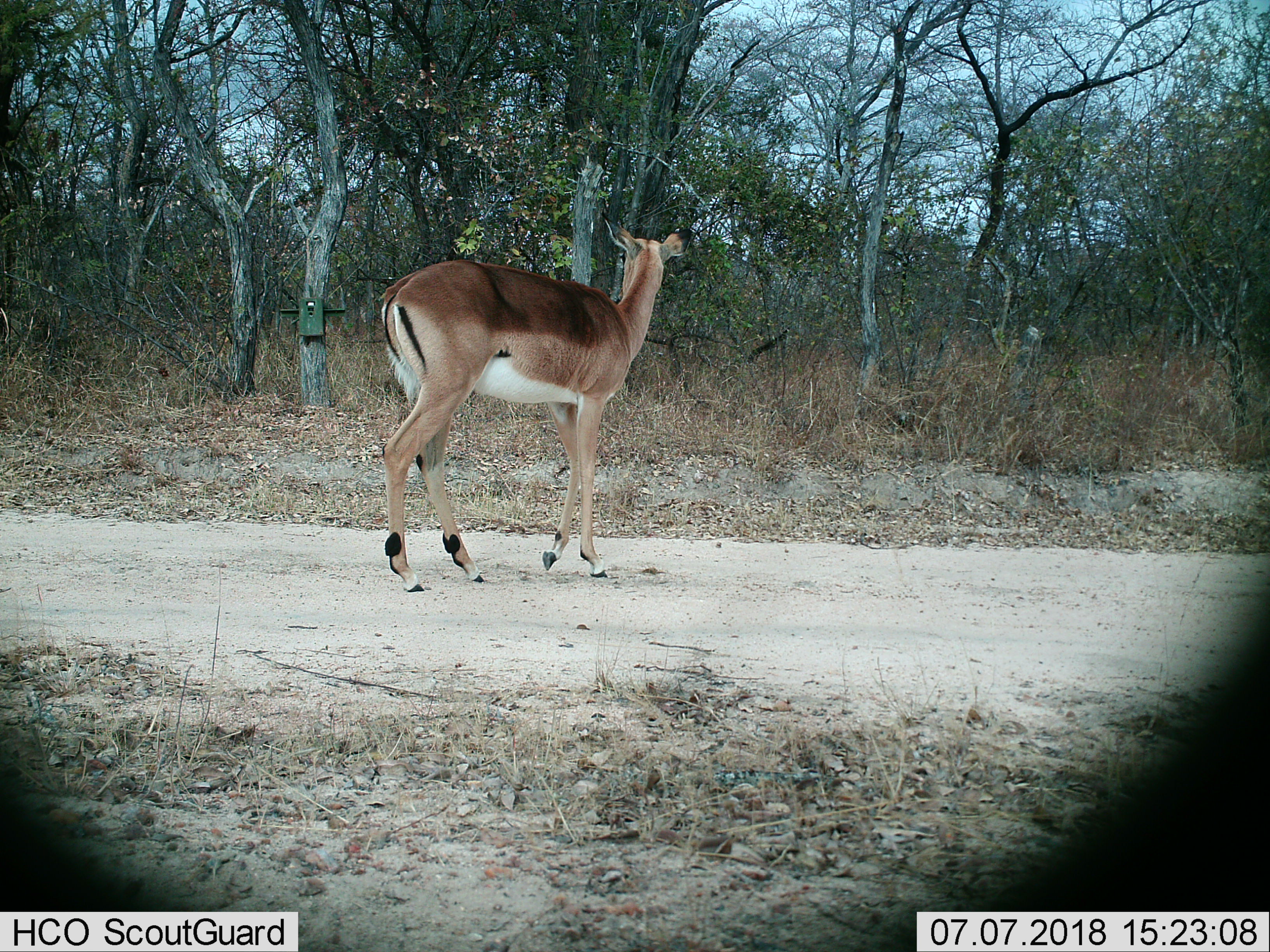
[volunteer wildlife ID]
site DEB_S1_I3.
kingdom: Animalia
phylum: Chordata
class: Mammalia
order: Artiodactyla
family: Bovidae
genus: Aepyceros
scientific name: Aepyceros melampus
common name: impala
Impala (Aepyceros melampus), count 1. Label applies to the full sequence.